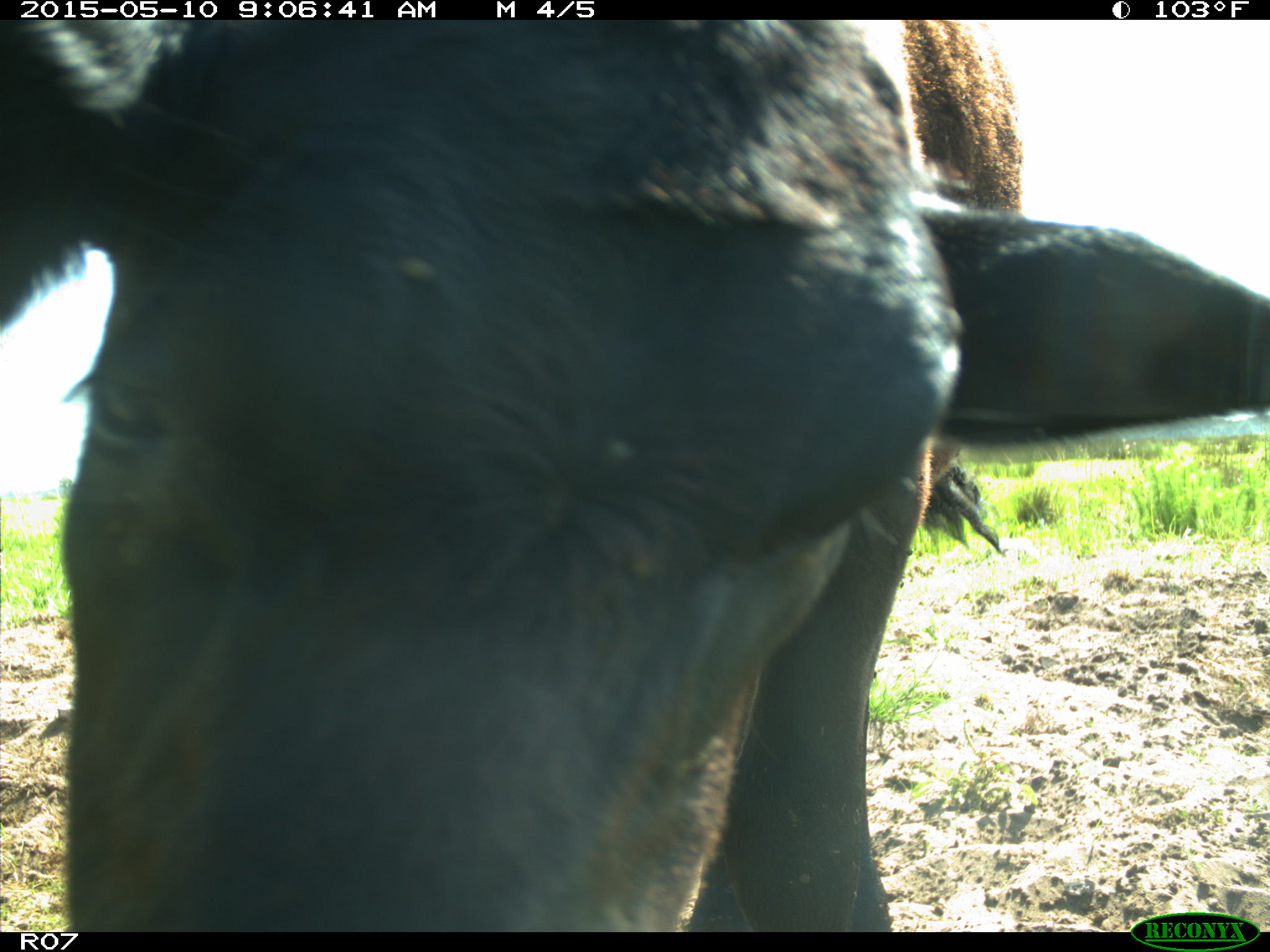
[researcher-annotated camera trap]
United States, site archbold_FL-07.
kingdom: Animalia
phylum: Chordata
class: Mammalia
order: Artiodactyla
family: Bovidae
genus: Bos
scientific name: Bos taurus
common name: domestic cow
Bos taurus (domestic cow).